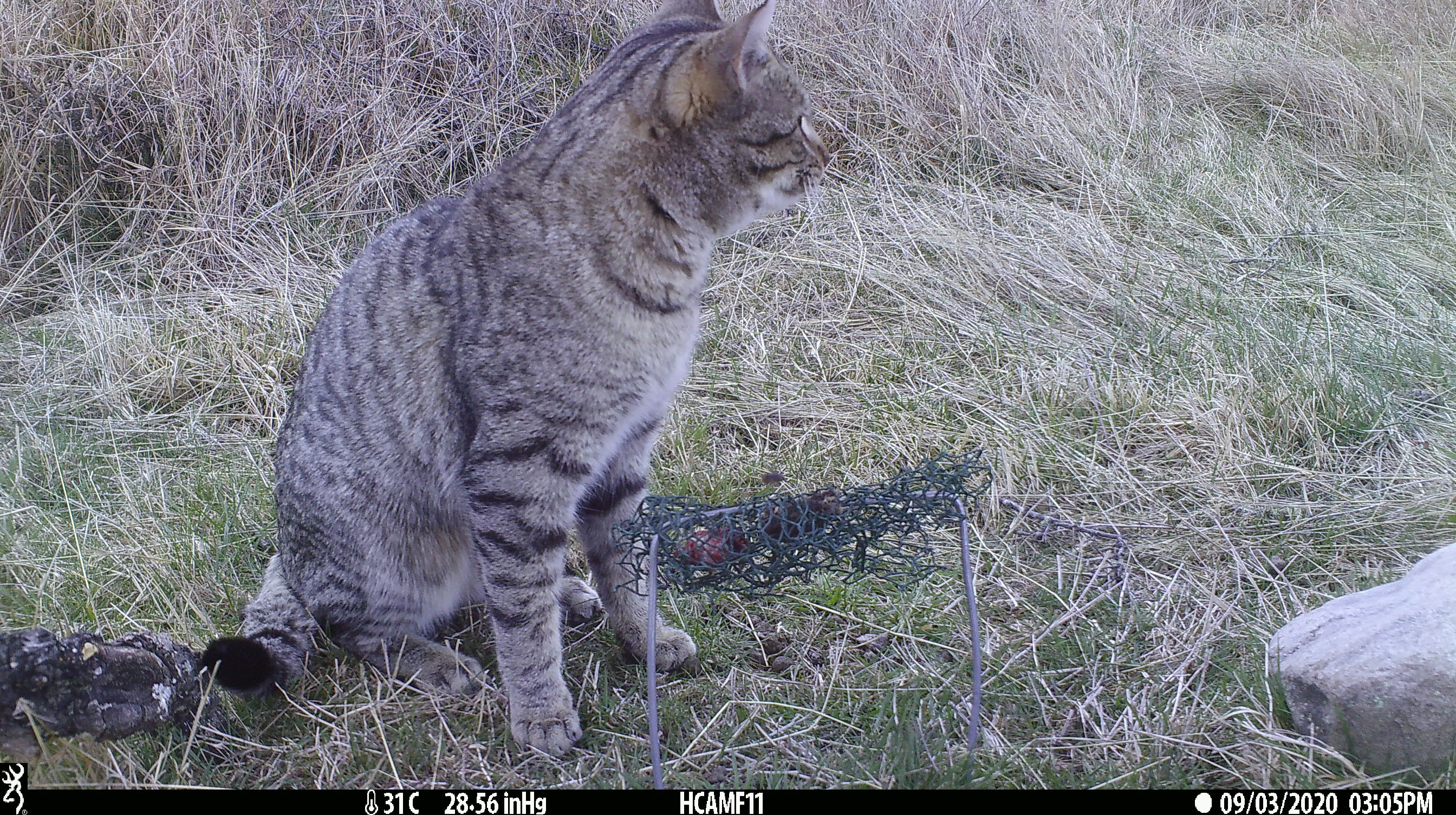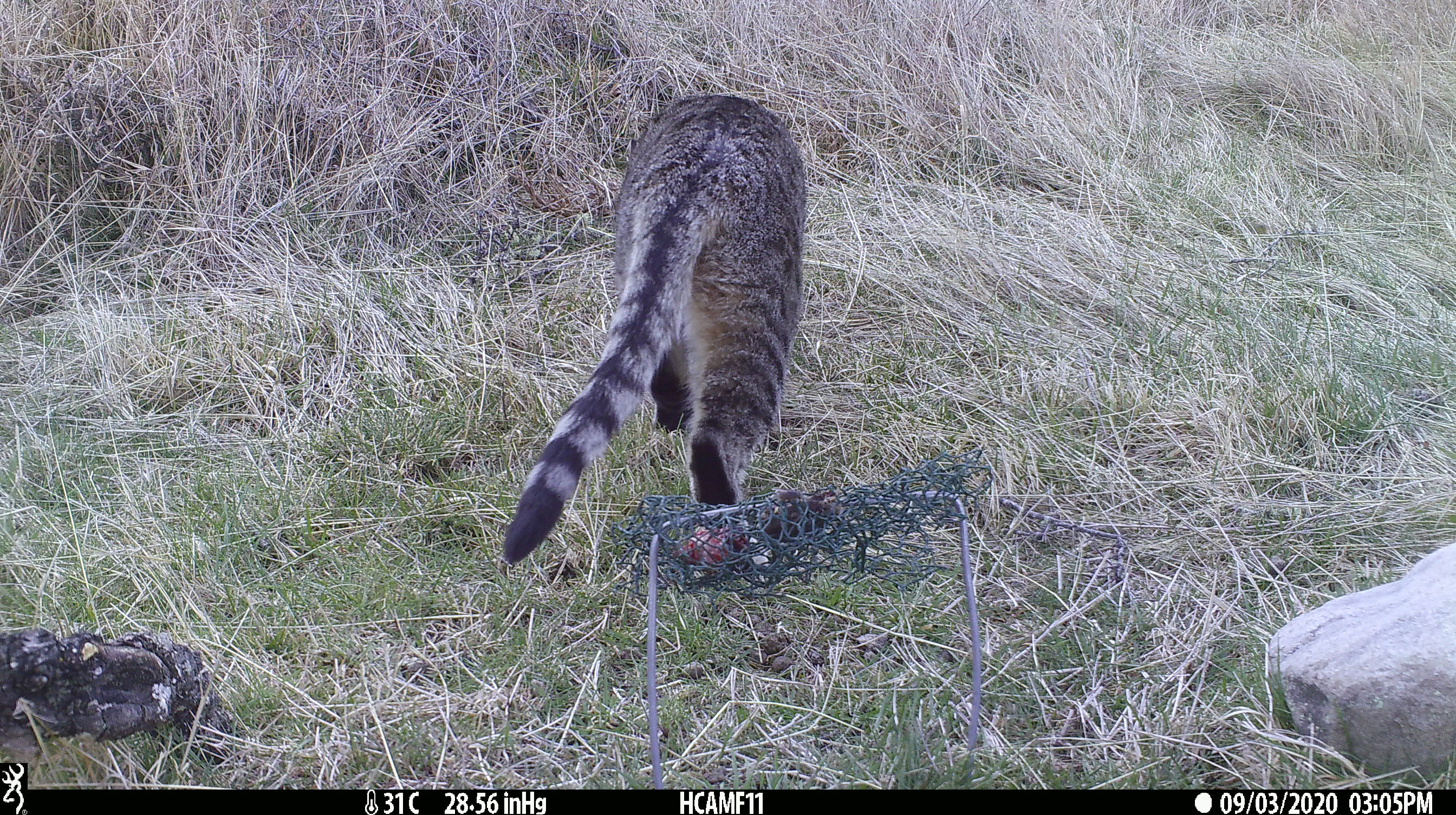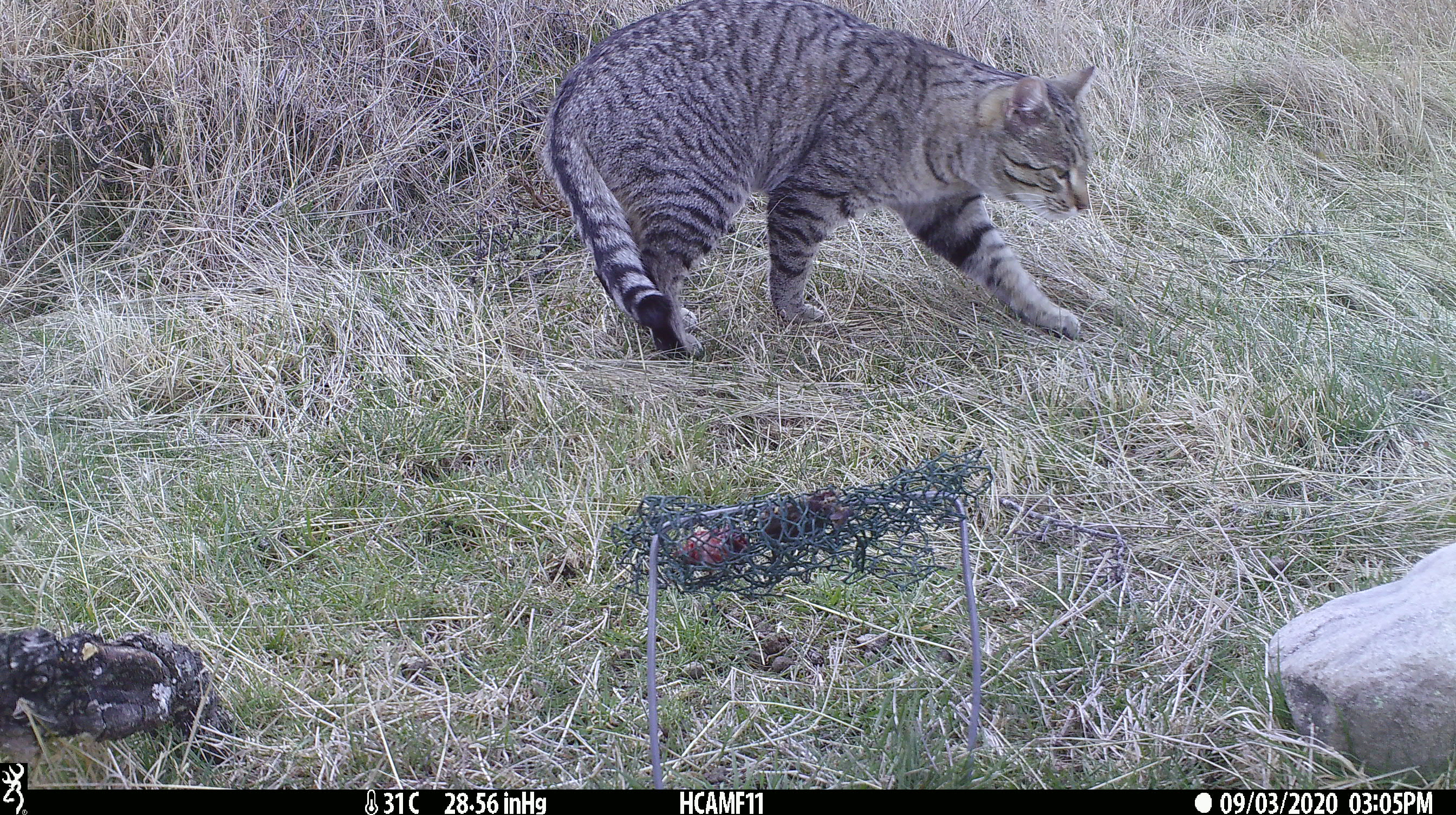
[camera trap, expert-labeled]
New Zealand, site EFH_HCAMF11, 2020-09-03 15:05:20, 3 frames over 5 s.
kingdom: Animalia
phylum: Chordata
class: Mammalia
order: Carnivora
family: Felidae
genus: Felis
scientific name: Felis catus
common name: domestic cat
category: cat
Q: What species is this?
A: Cat (domestic cat) (Felis catus).